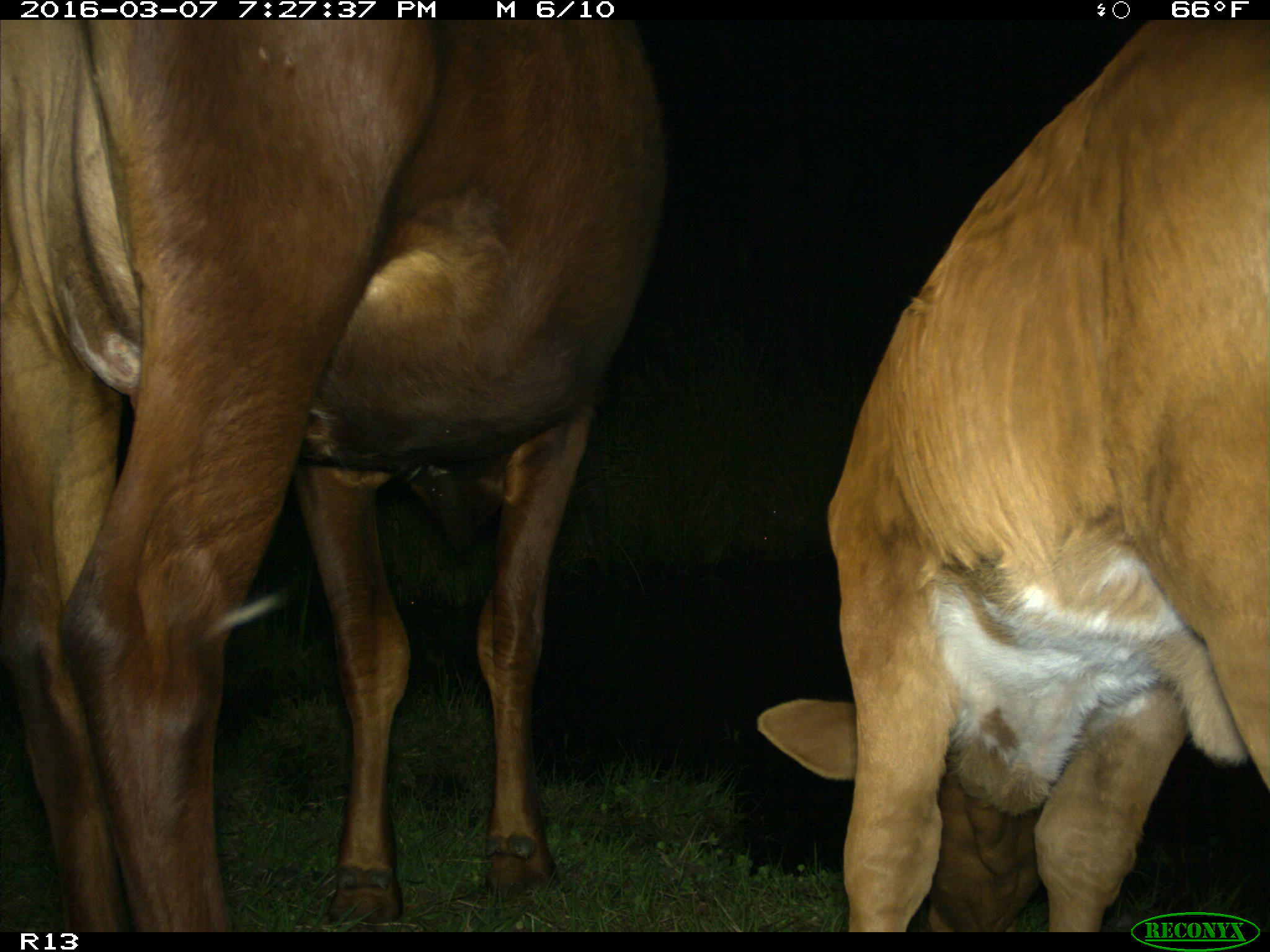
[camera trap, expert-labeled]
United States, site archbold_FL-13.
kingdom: Animalia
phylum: Chordata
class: Mammalia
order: Artiodactyla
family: Bovidae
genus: Bos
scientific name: Bos taurus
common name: domestic cow